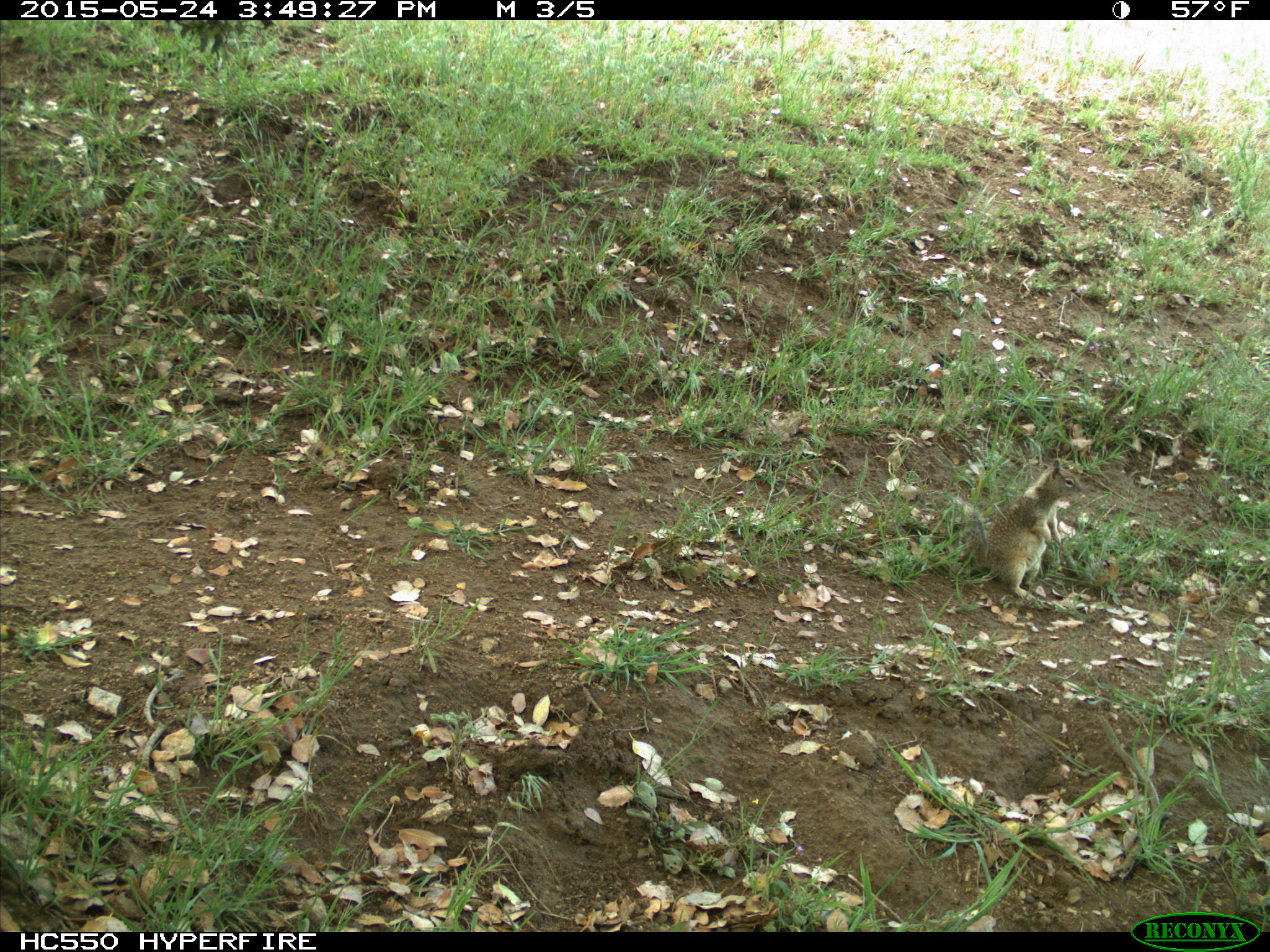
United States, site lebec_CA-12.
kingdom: Animalia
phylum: Chordata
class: Mammalia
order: Rodentia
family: Sciuridae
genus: Otospermophilus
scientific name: Otospermophilus beecheyi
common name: california ground squirrel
Otospermophilus beecheyi (california ground squirrel).